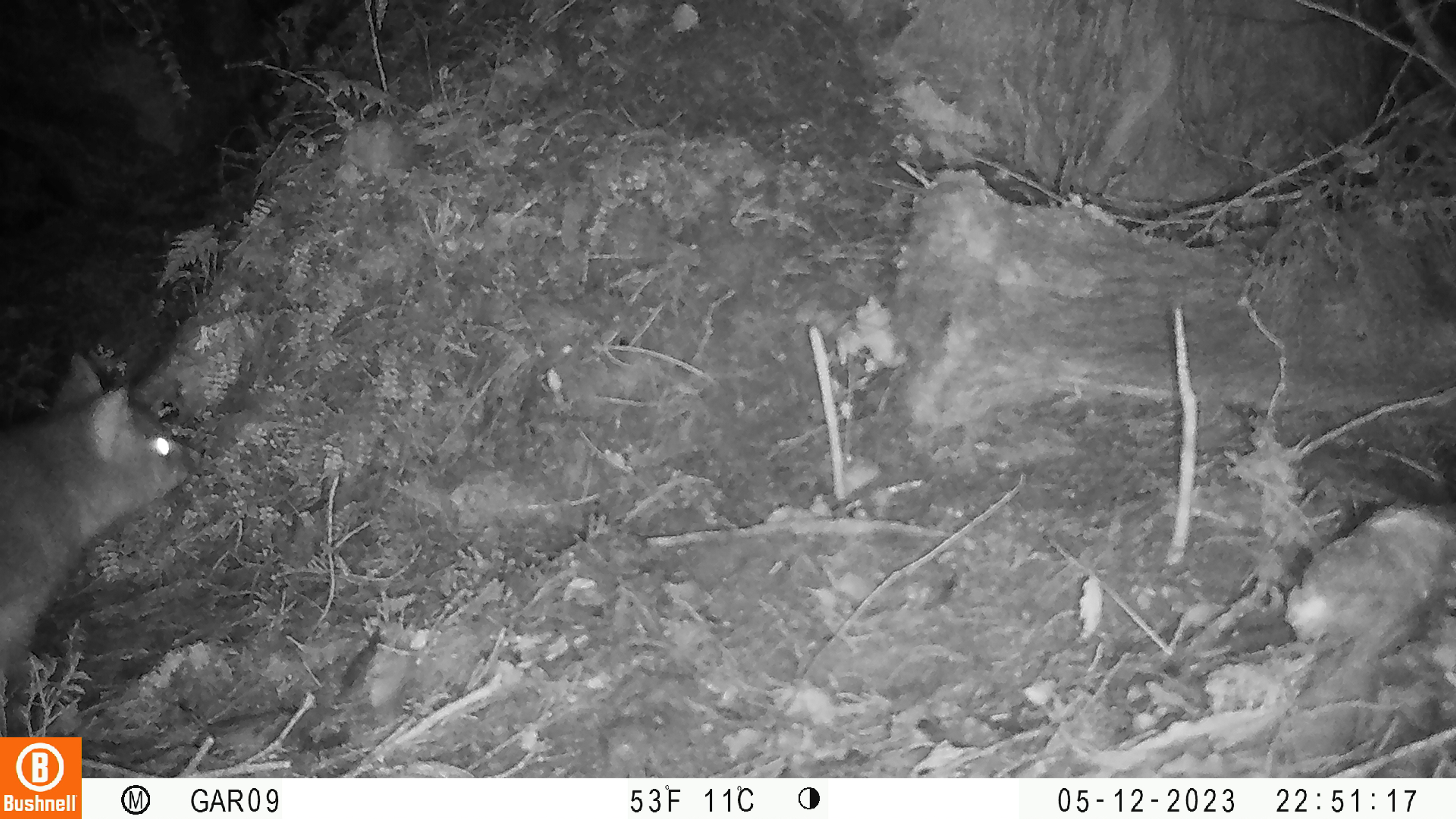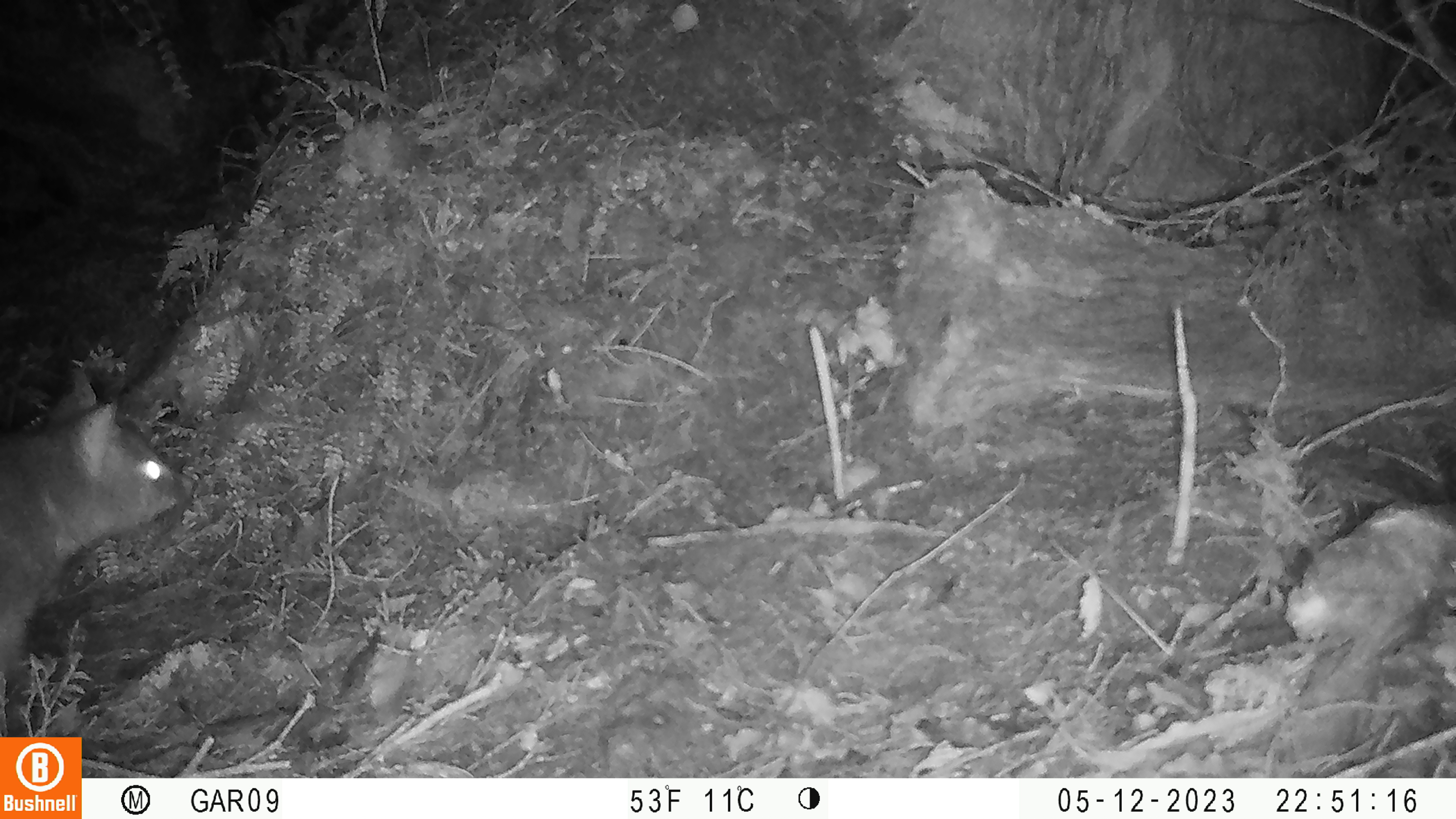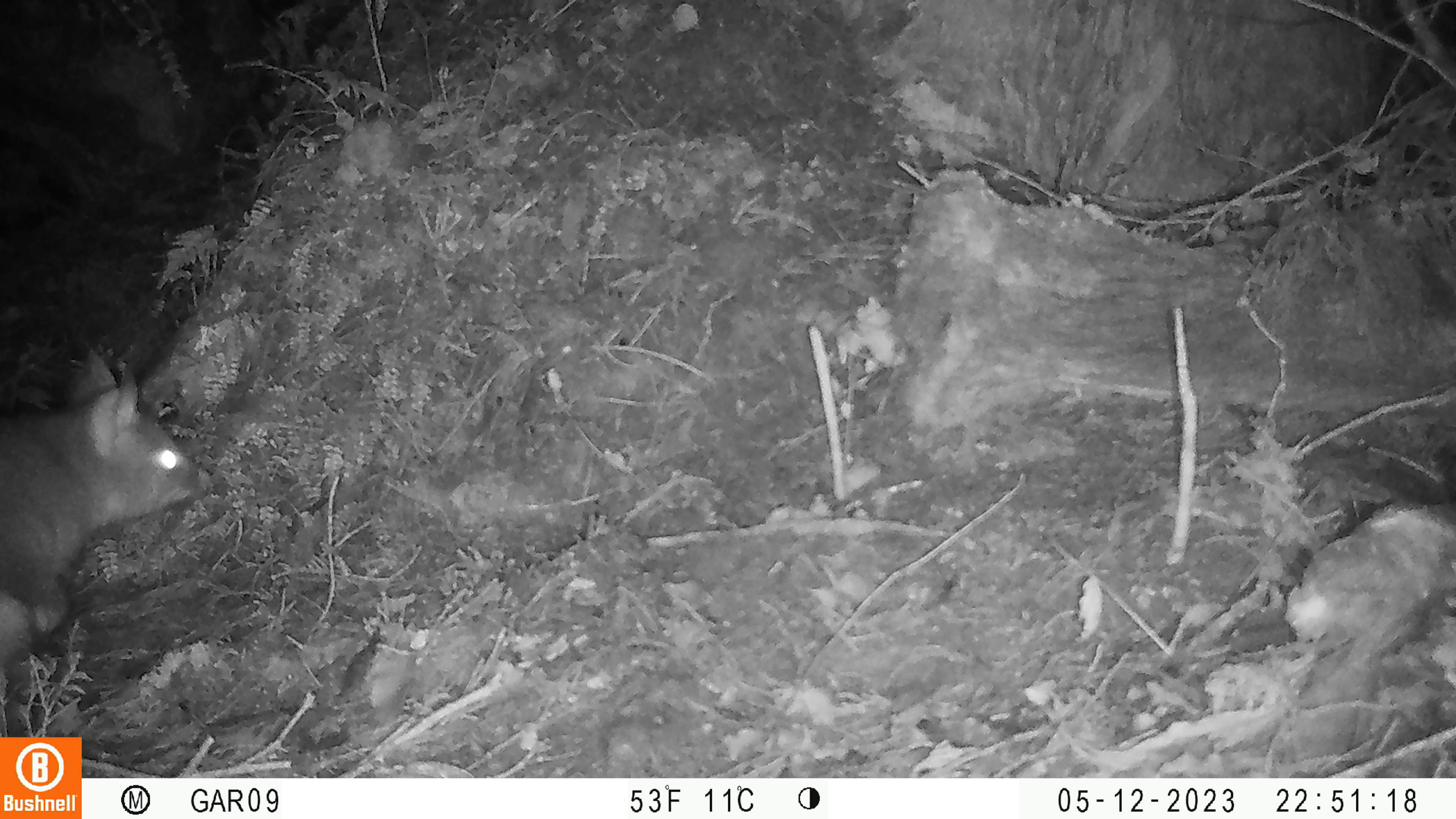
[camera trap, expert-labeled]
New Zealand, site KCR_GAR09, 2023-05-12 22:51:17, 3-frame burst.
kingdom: Animalia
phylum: Chordata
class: Mammalia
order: Diprotodontia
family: Phalangeridae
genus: Trichosurus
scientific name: Trichosurus vulpecula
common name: common brushtail possum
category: possum